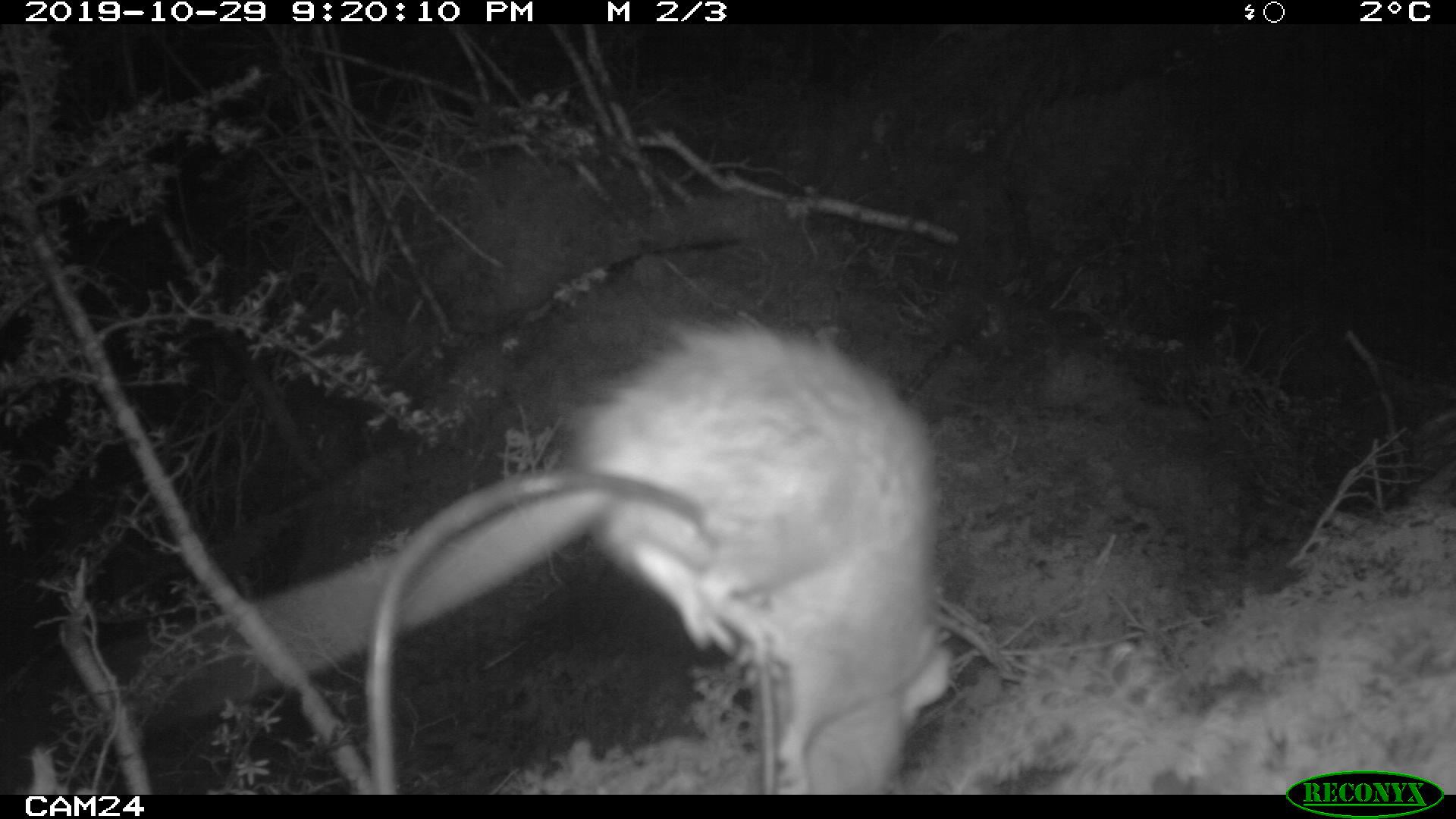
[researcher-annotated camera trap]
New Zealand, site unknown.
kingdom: Animalia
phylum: Chordata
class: Mammalia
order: Rodentia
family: Muridae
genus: Rattus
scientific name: Rattus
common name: rat